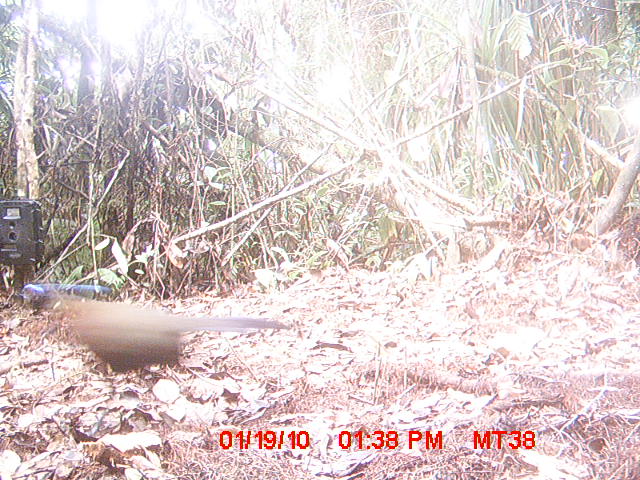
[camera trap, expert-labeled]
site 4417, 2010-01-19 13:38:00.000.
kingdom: Animalia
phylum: Chordata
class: Aves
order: Cuculiformes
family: Cuculidae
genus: Coua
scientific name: Coua serriana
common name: red-breasted coua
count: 1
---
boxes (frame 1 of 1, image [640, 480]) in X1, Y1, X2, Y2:
coua serriana: 53, 293, 292, 380